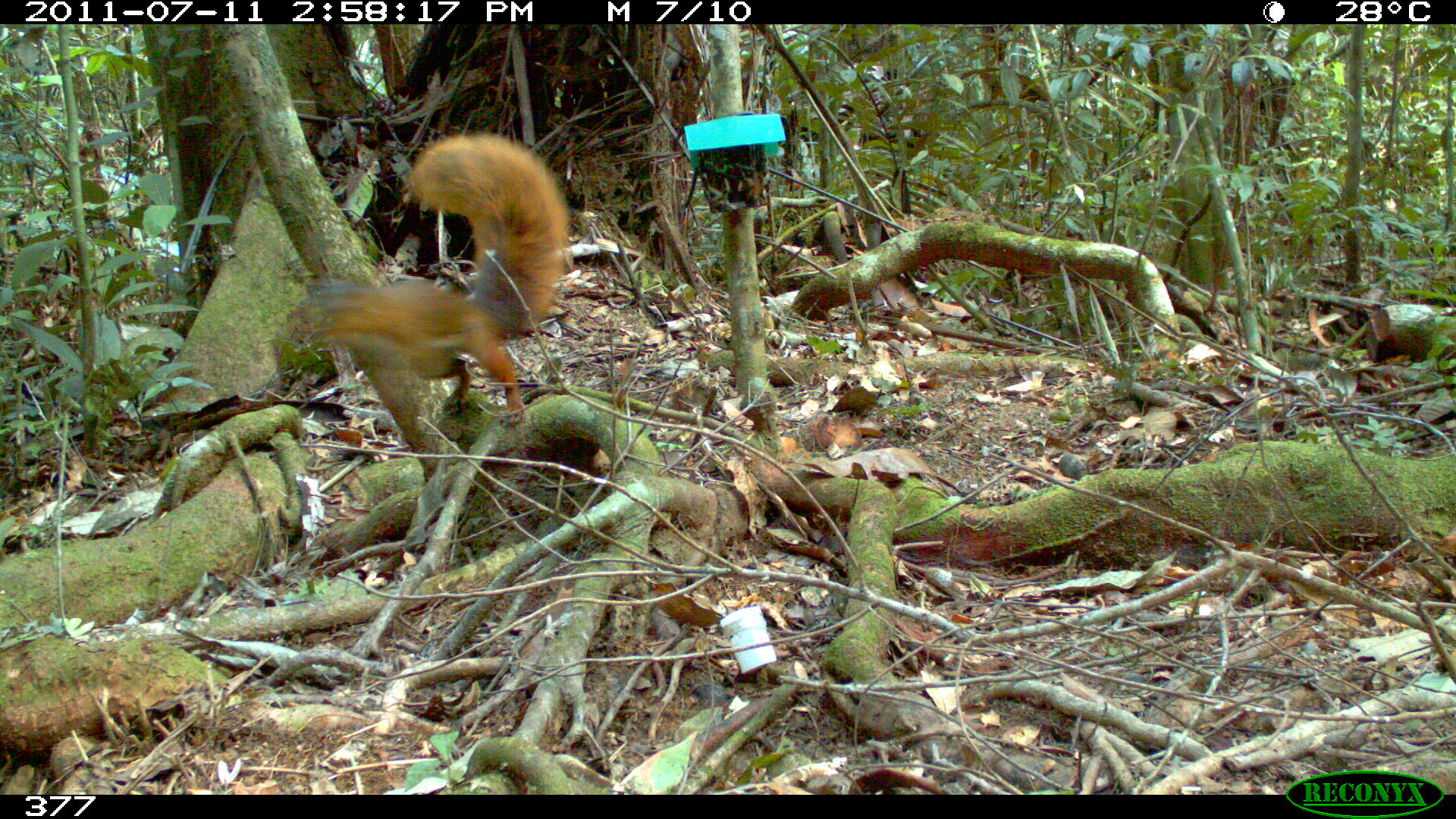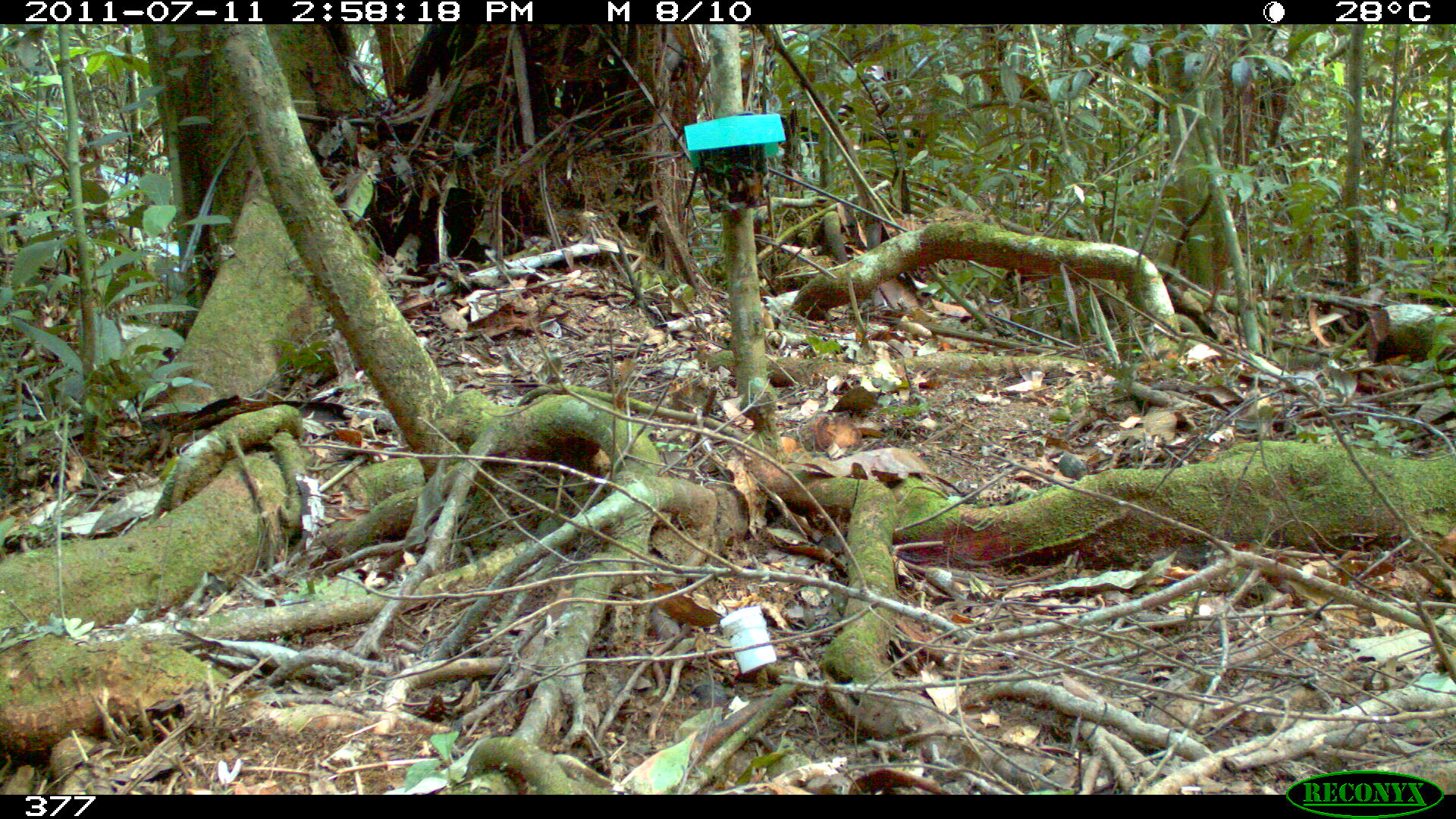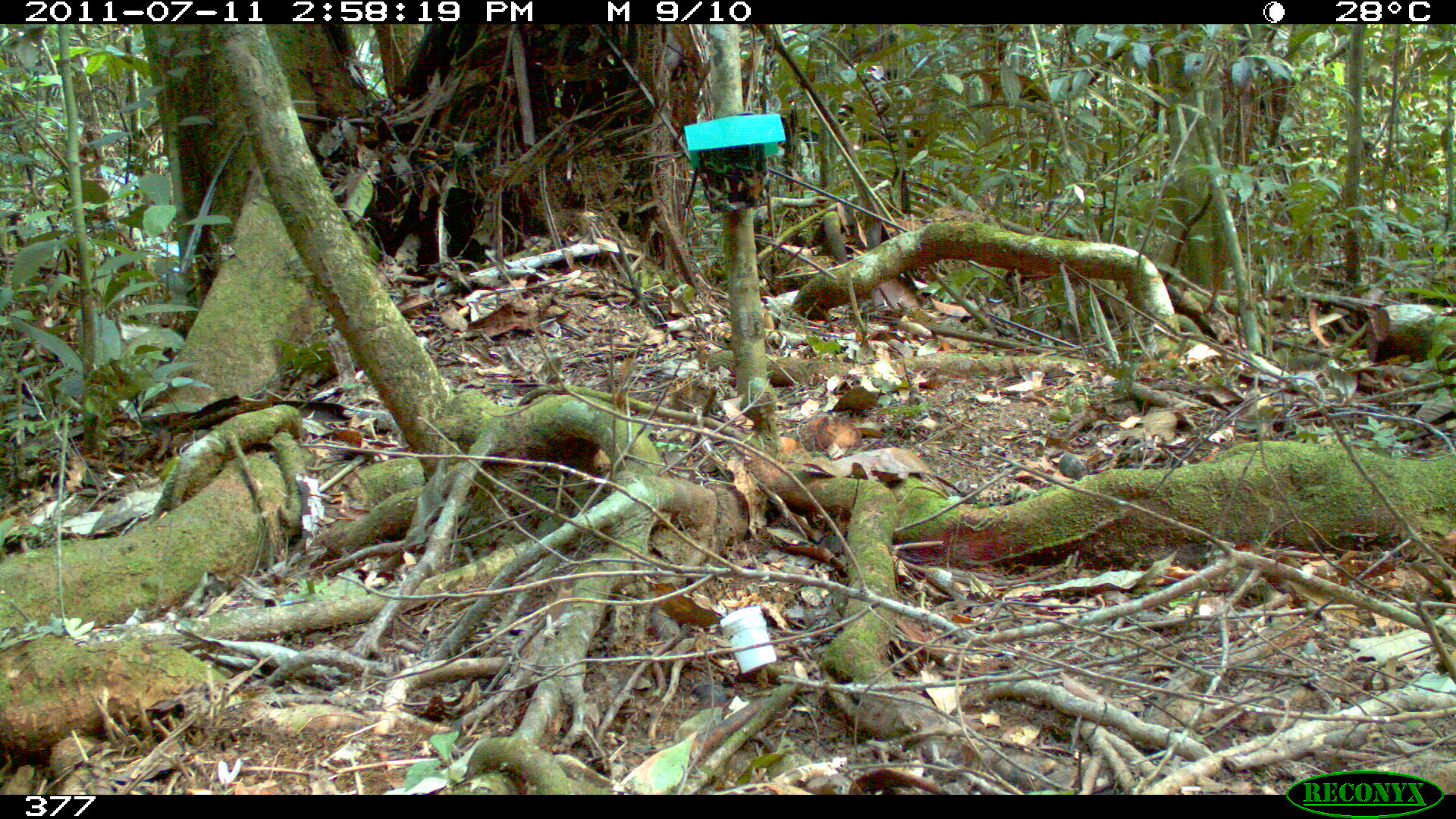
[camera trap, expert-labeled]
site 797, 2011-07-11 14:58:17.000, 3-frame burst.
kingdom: Animalia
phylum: Chordata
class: Mammalia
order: Rodentia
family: Sciuridae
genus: Sciurus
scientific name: Sciurus spadiceus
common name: southern amazon red squirrel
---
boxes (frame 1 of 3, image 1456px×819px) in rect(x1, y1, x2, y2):
sciurus spadiceus: rect(286, 130, 575, 426)